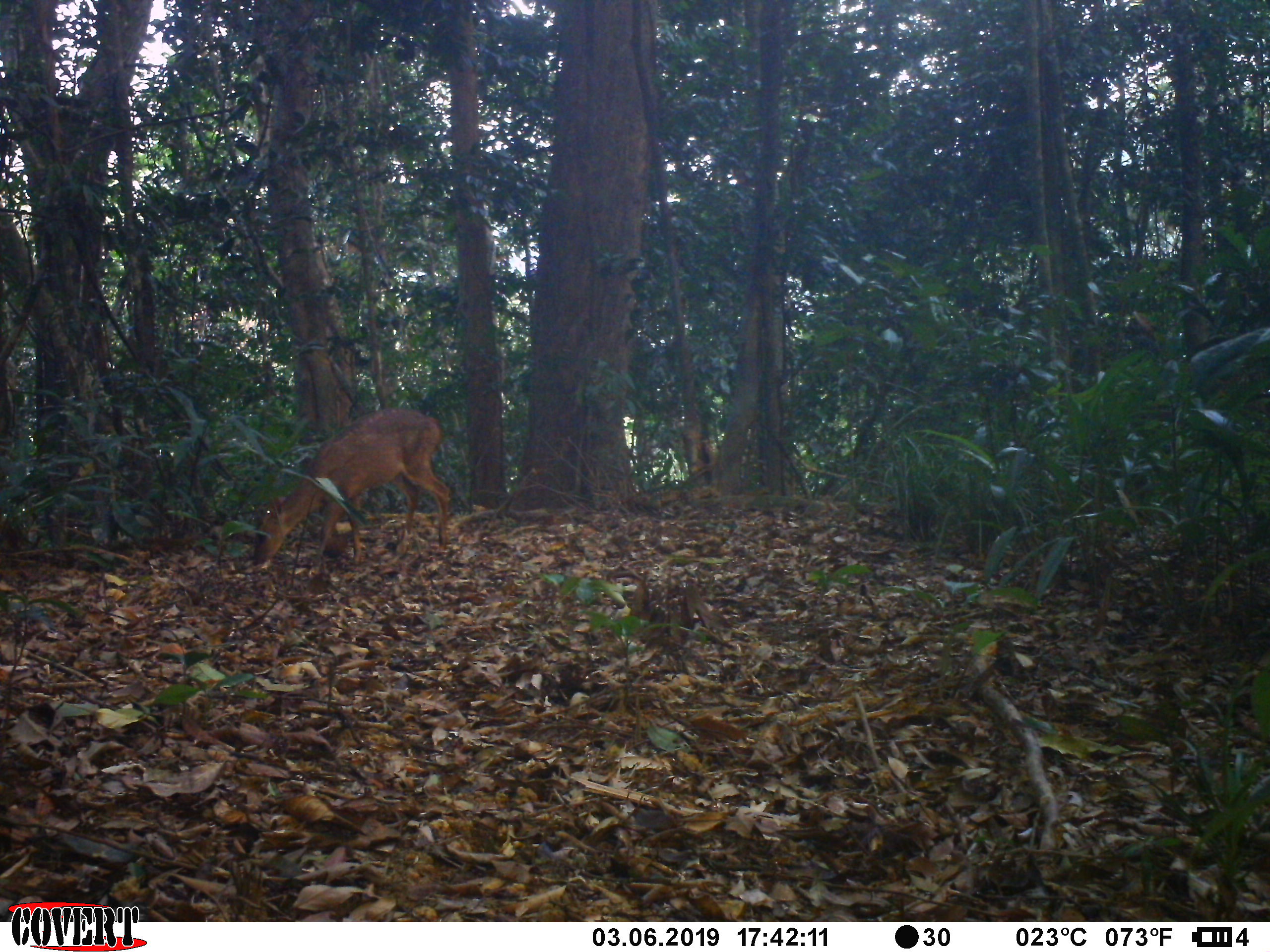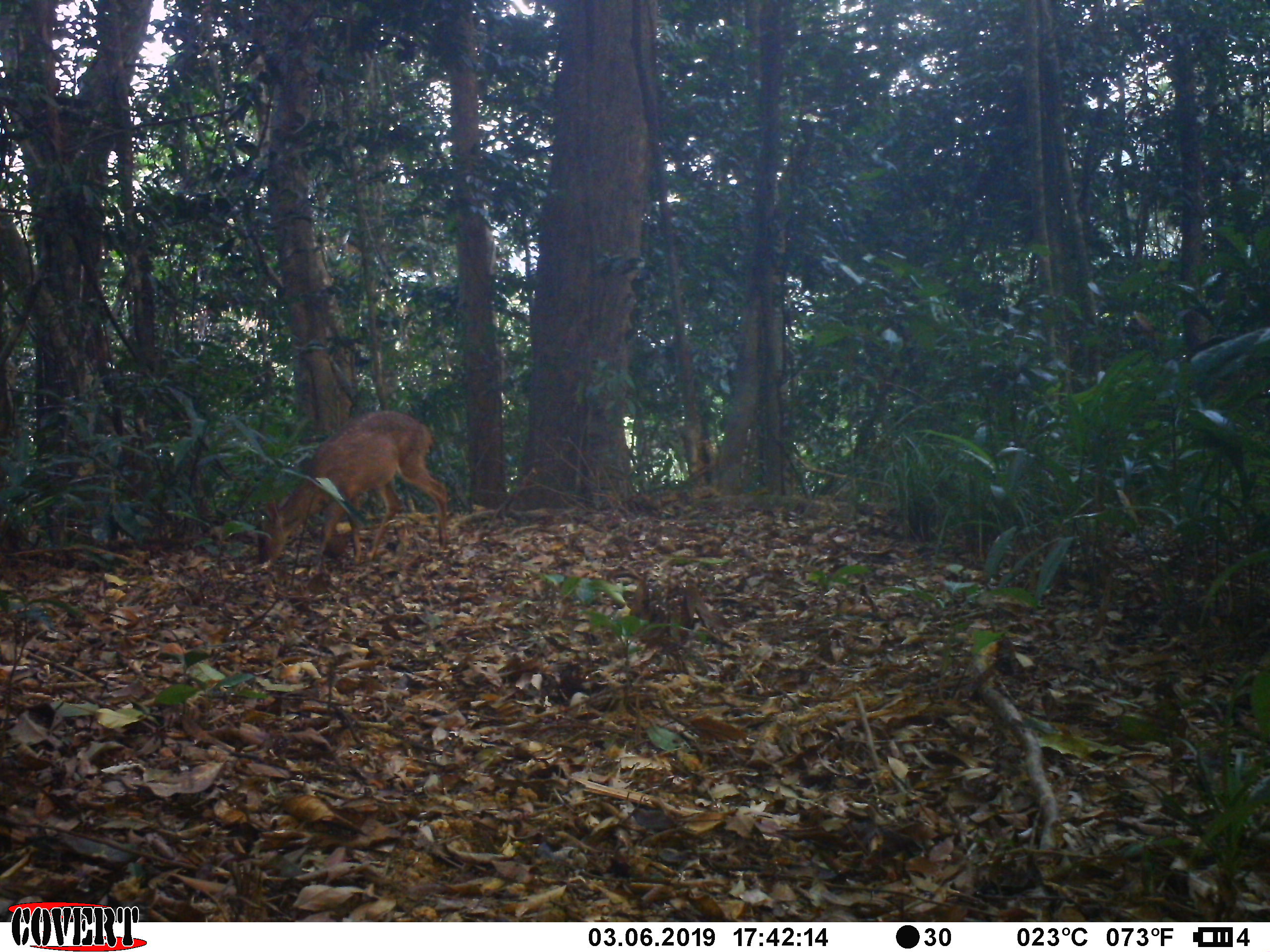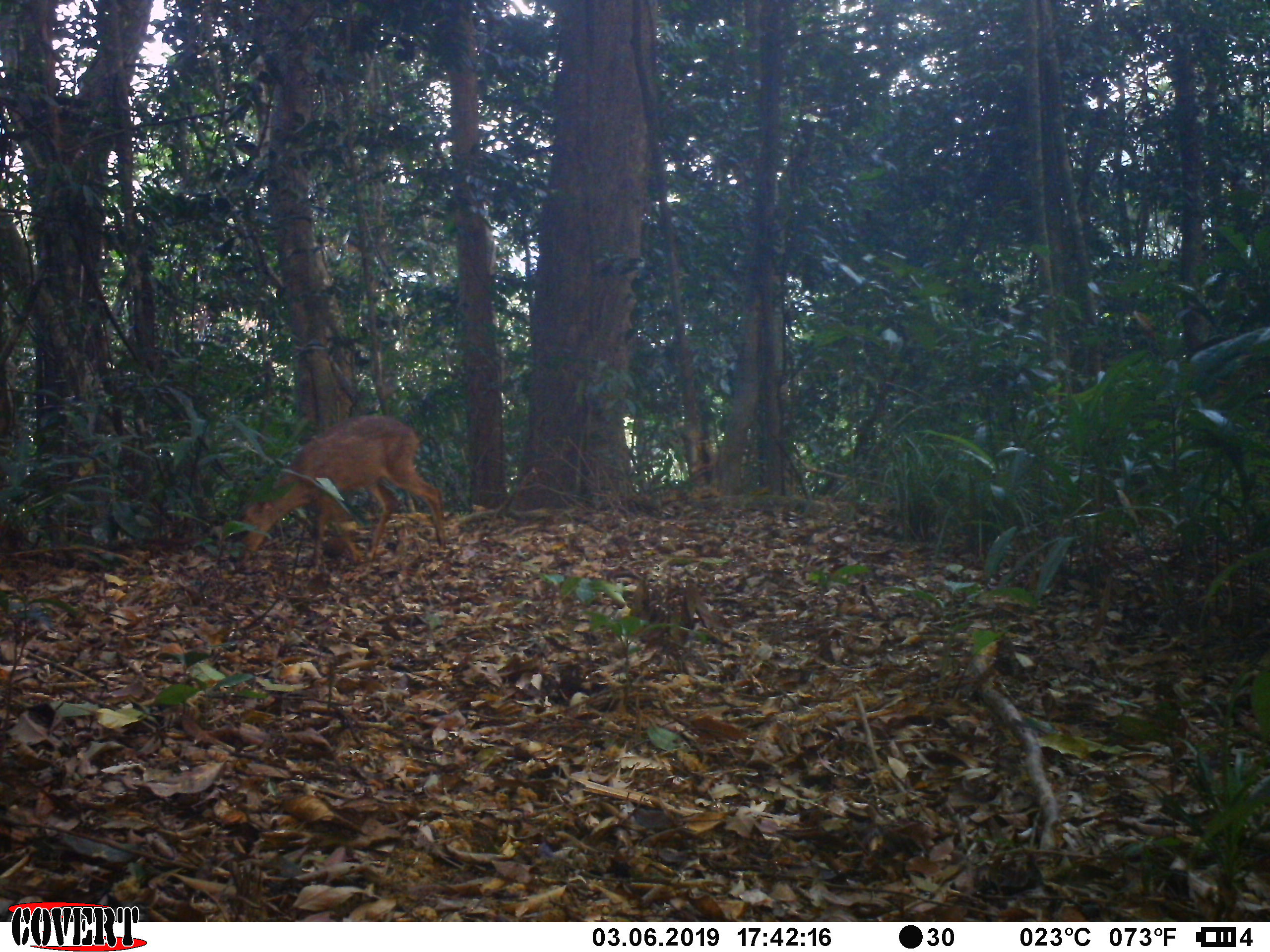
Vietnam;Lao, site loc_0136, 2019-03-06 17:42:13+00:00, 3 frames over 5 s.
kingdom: Animalia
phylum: Chordata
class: Mammalia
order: Artiodactyla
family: Cervidae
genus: Muntiacus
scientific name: Muntiacus vuquangensis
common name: large-antlered muntjac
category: large antlered muntjac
Large antlered muntjac (large-antlered muntjac) (Muntiacus vuquangensis). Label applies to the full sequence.